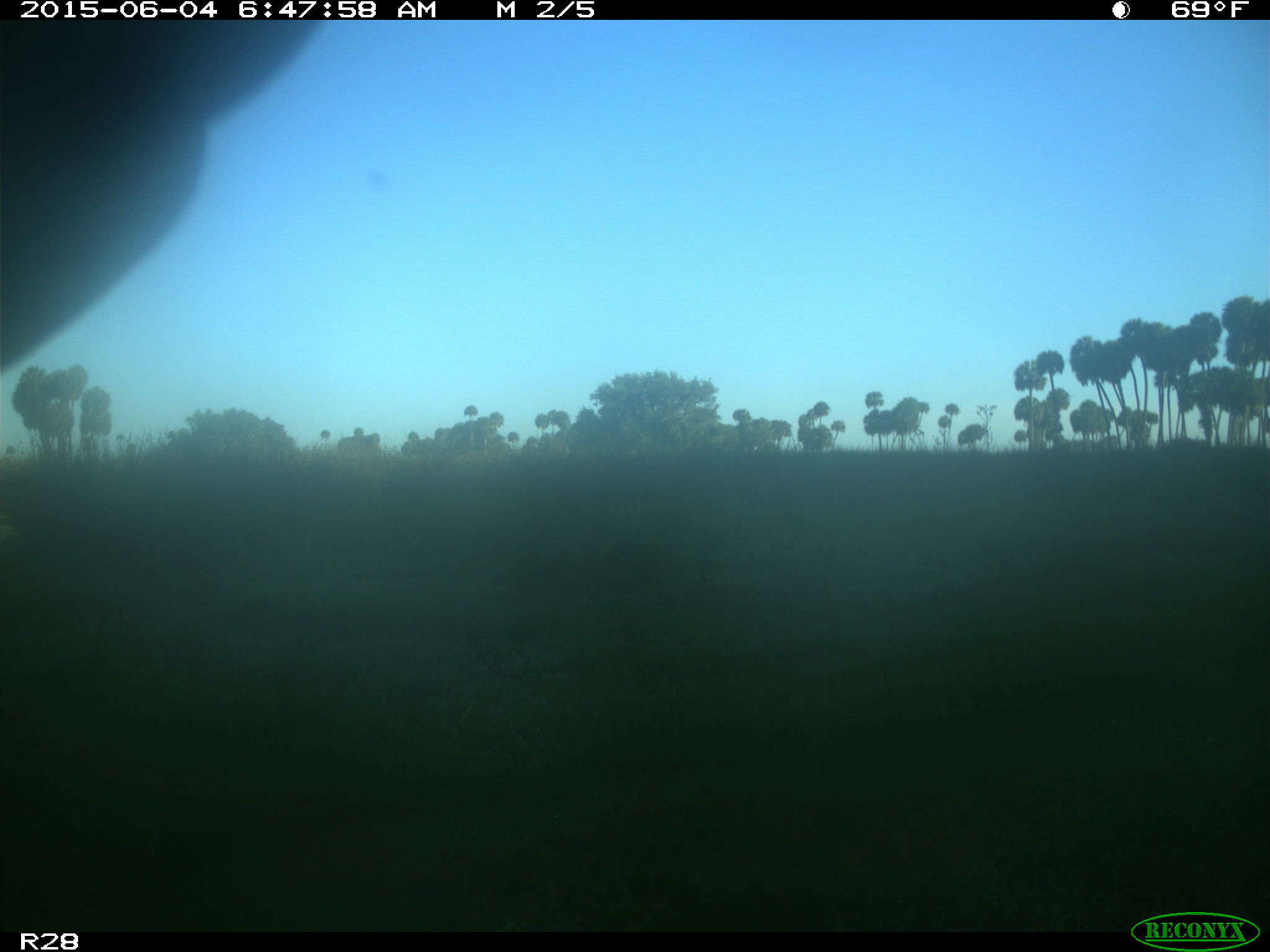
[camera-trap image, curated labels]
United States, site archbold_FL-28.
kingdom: Animalia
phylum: Chordata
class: Mammalia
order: Artiodactyla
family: Bovidae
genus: Bos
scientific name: Bos taurus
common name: domestic cow